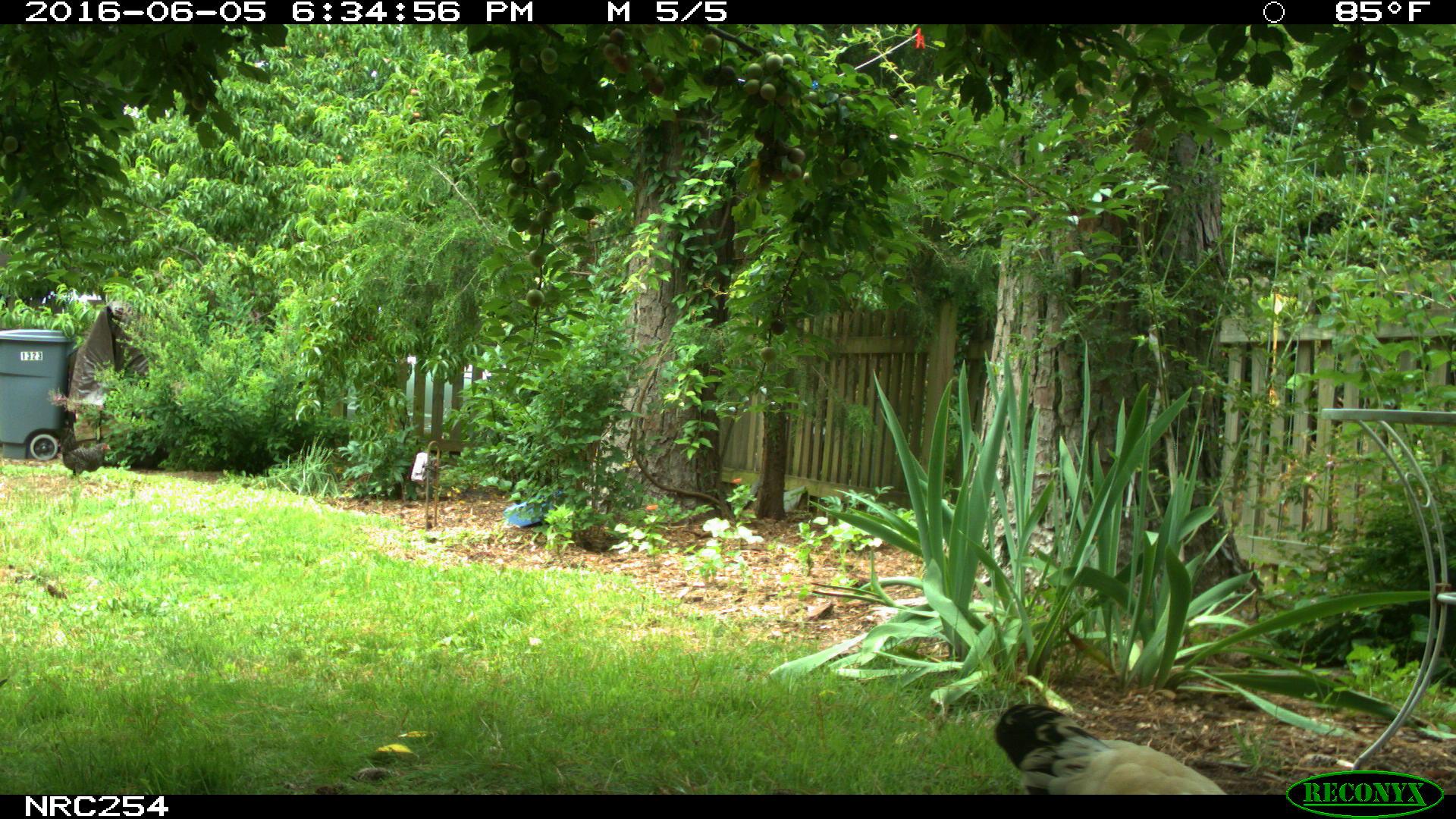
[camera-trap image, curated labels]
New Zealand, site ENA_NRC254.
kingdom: Animalia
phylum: Chordata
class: Aves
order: Galliformes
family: Phasianidae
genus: Gallus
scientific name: Gallus gallus domesticus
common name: chicken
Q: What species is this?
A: Chicken (Gallus gallus domesticus).